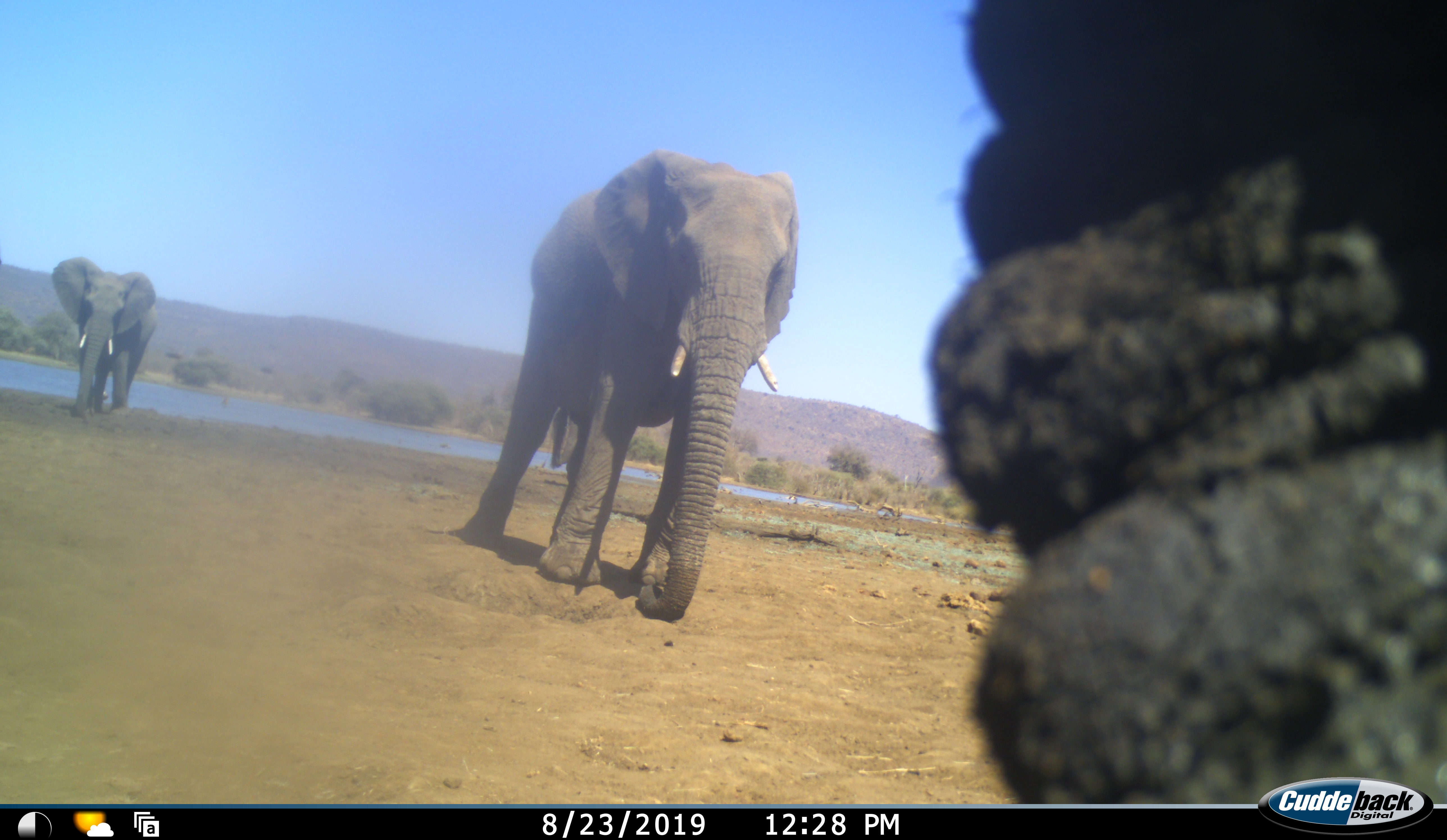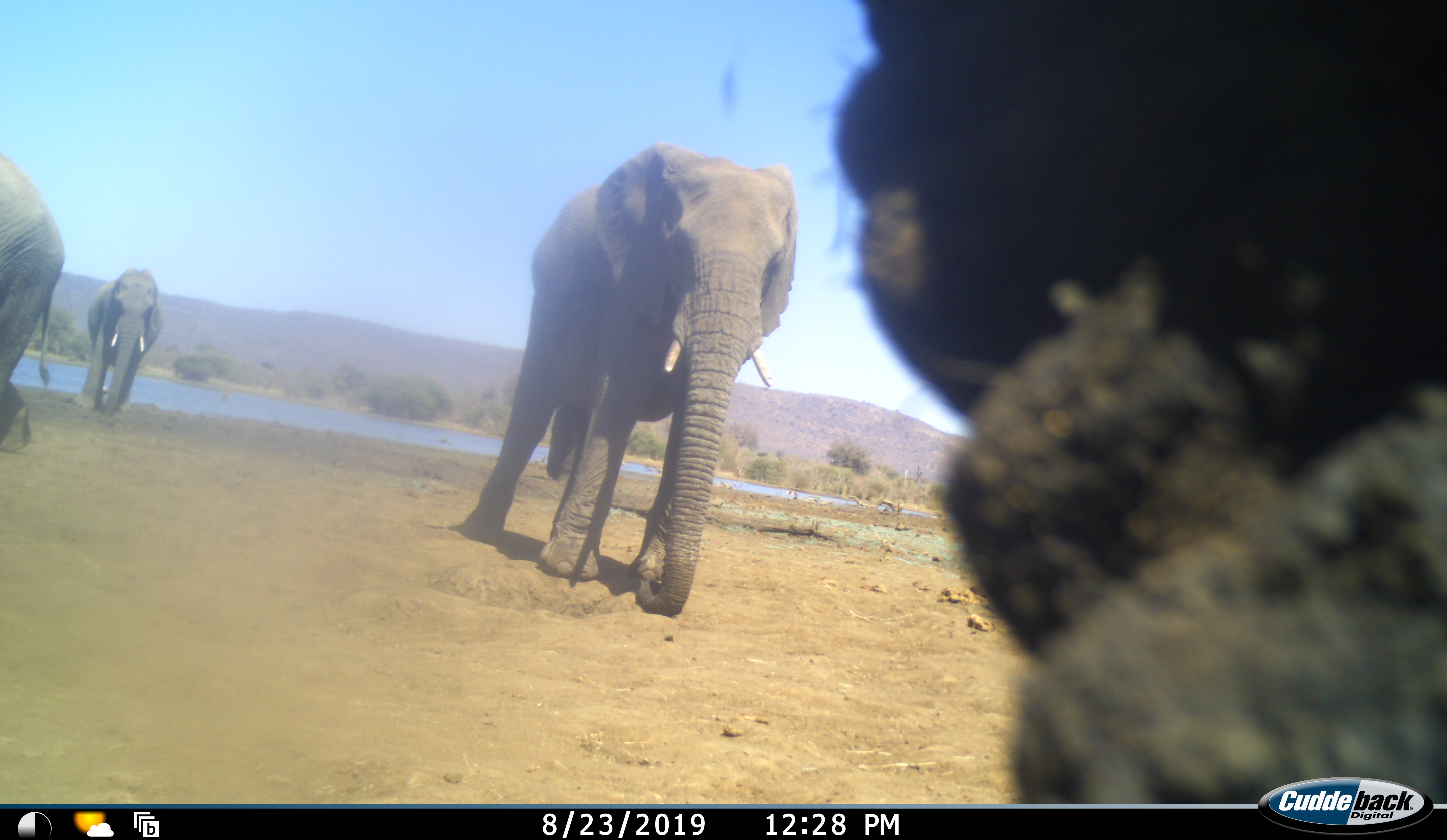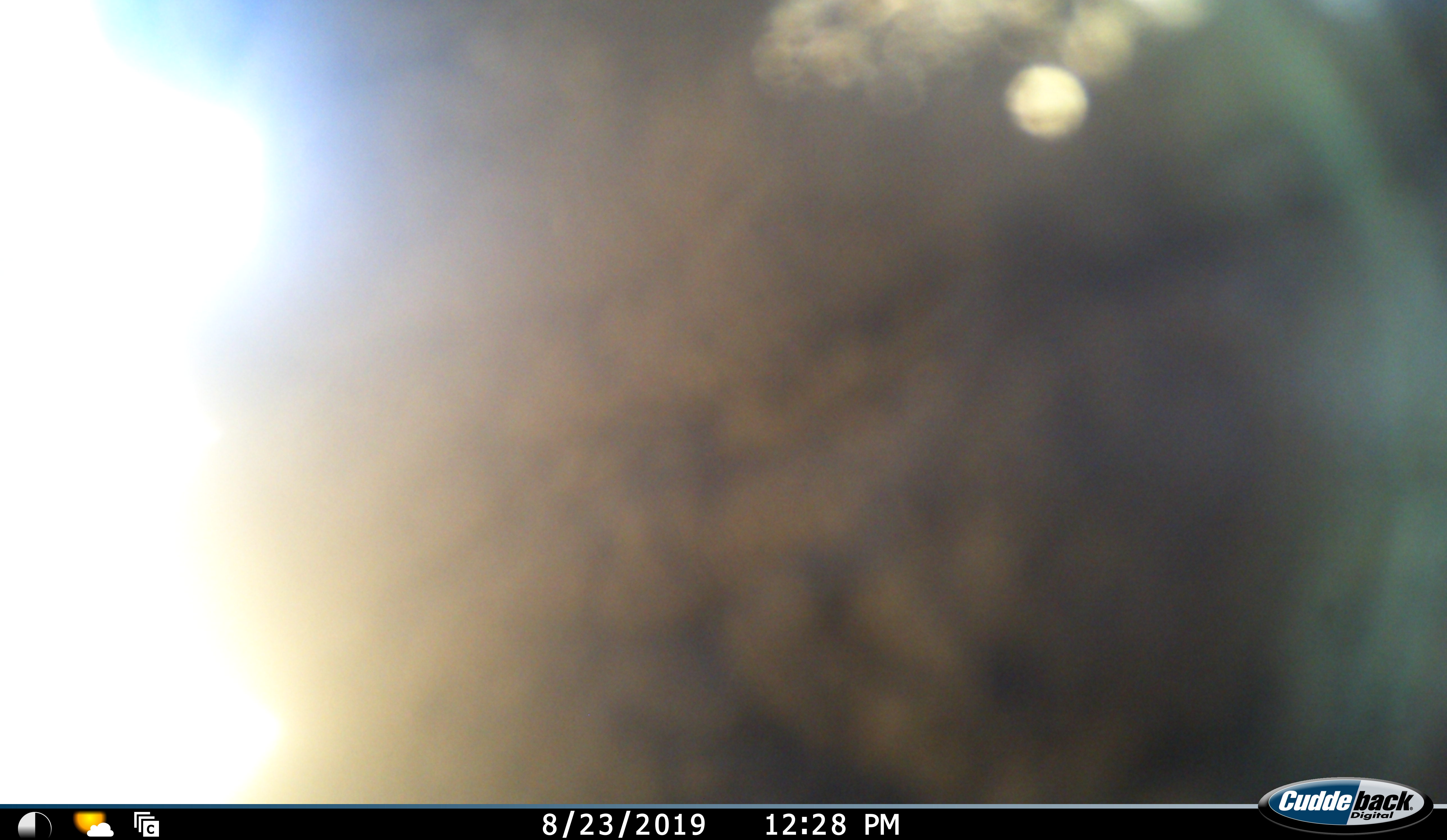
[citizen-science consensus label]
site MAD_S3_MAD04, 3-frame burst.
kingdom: Animalia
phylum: Chordata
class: Mammalia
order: Proboscidea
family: Elephantidae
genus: Loxodonta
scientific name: Loxodonta africana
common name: african bush elephant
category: elephant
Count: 4.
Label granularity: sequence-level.